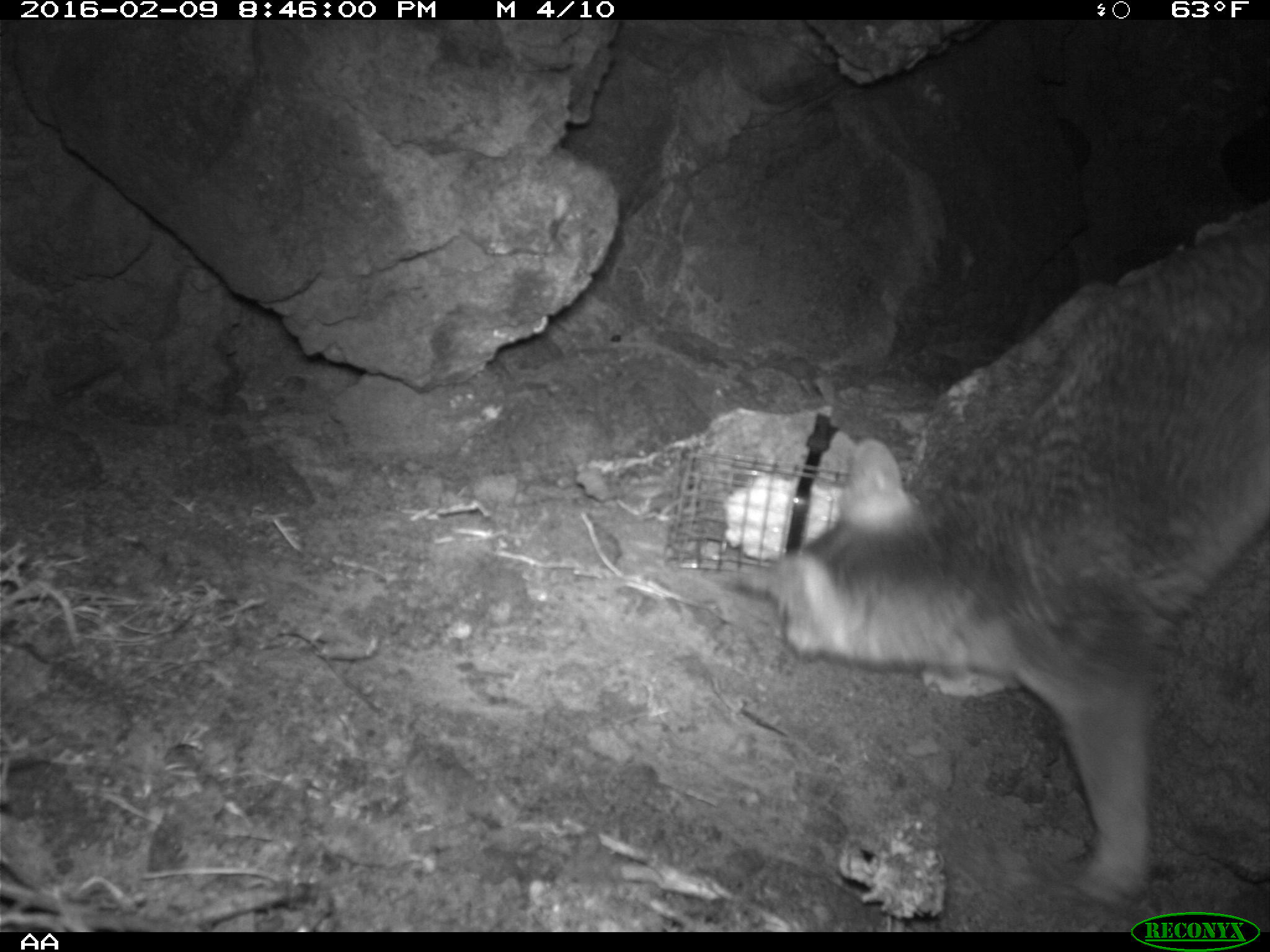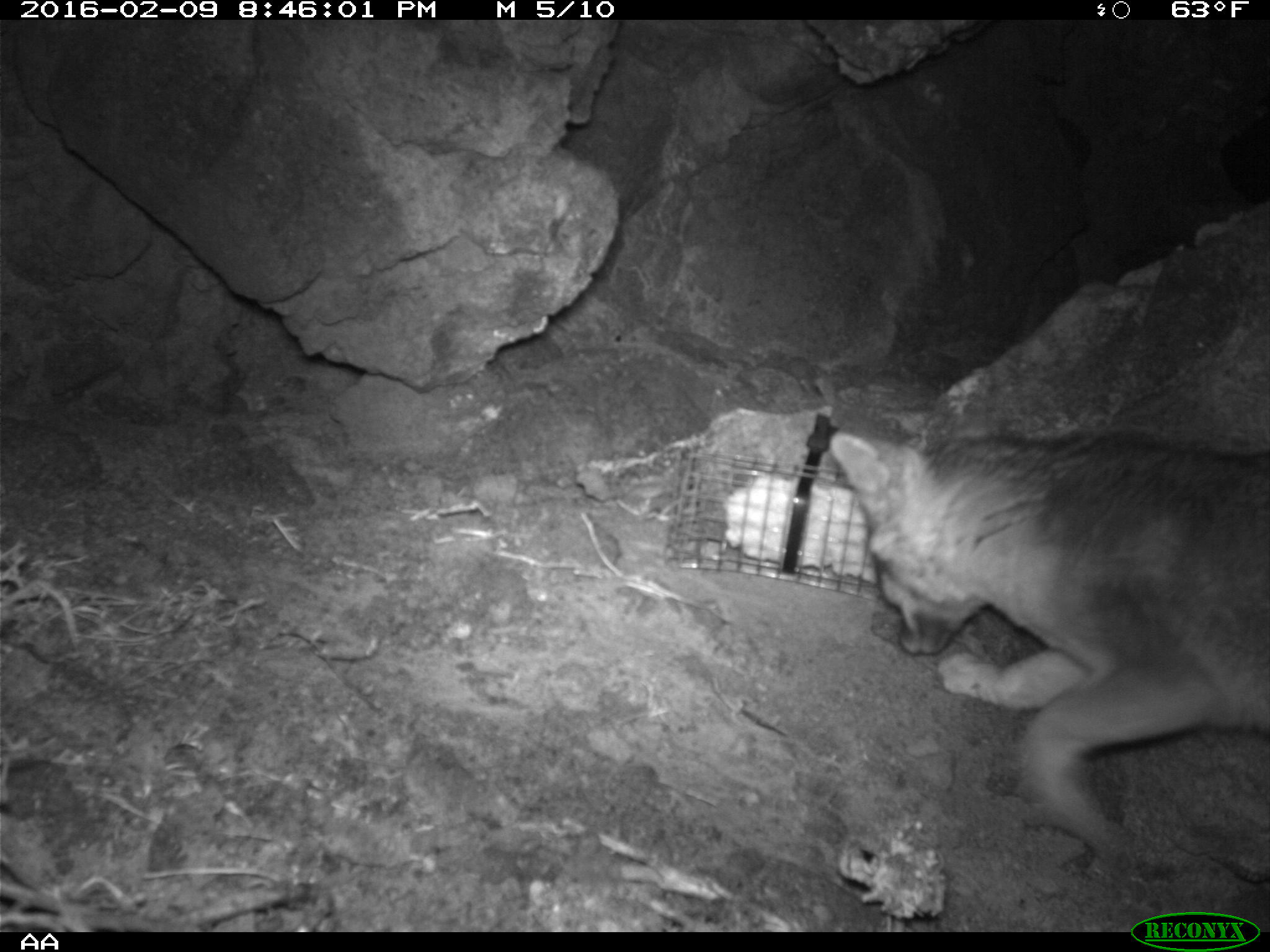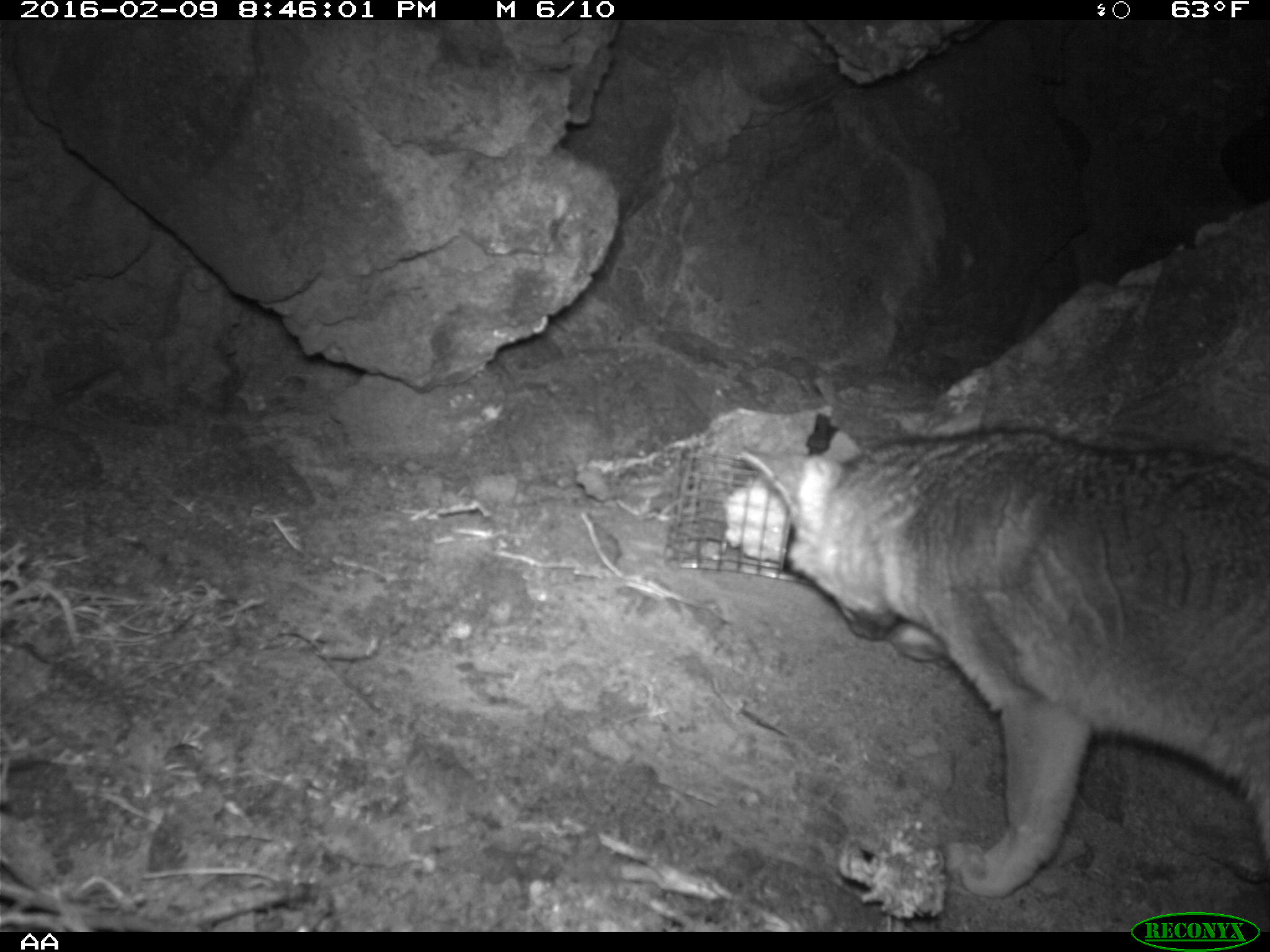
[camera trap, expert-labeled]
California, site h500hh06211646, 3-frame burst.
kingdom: Animalia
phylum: Chordata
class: Mammalia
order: Carnivora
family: Canidae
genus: Urocyon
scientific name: Urocyon littoralis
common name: island fox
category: fox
Fox (island fox) (Urocyon littoralis).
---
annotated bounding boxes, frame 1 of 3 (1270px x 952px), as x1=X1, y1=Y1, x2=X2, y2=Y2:
fox: x1=726, y1=204, x2=1269, y2=909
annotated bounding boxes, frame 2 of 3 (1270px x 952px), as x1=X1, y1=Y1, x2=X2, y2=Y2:
fox: x1=826, y1=428, x2=1269, y2=855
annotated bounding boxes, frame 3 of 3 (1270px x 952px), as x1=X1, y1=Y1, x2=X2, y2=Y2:
fox: x1=743, y1=376, x2=1269, y2=897